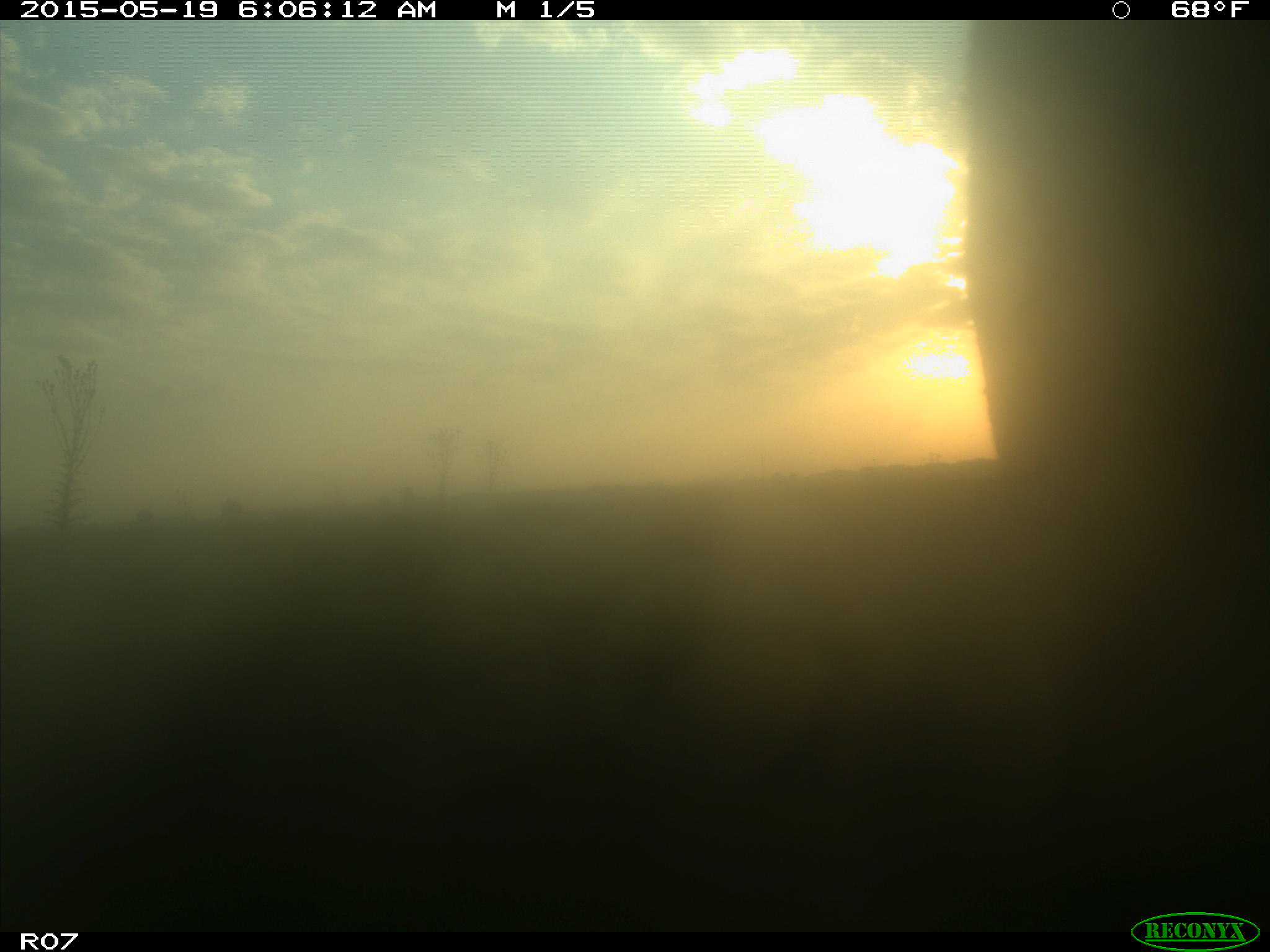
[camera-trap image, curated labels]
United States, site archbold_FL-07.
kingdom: Animalia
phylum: Chordata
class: Mammalia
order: Artiodactyla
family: Bovidae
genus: Bos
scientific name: Bos taurus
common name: domestic cow